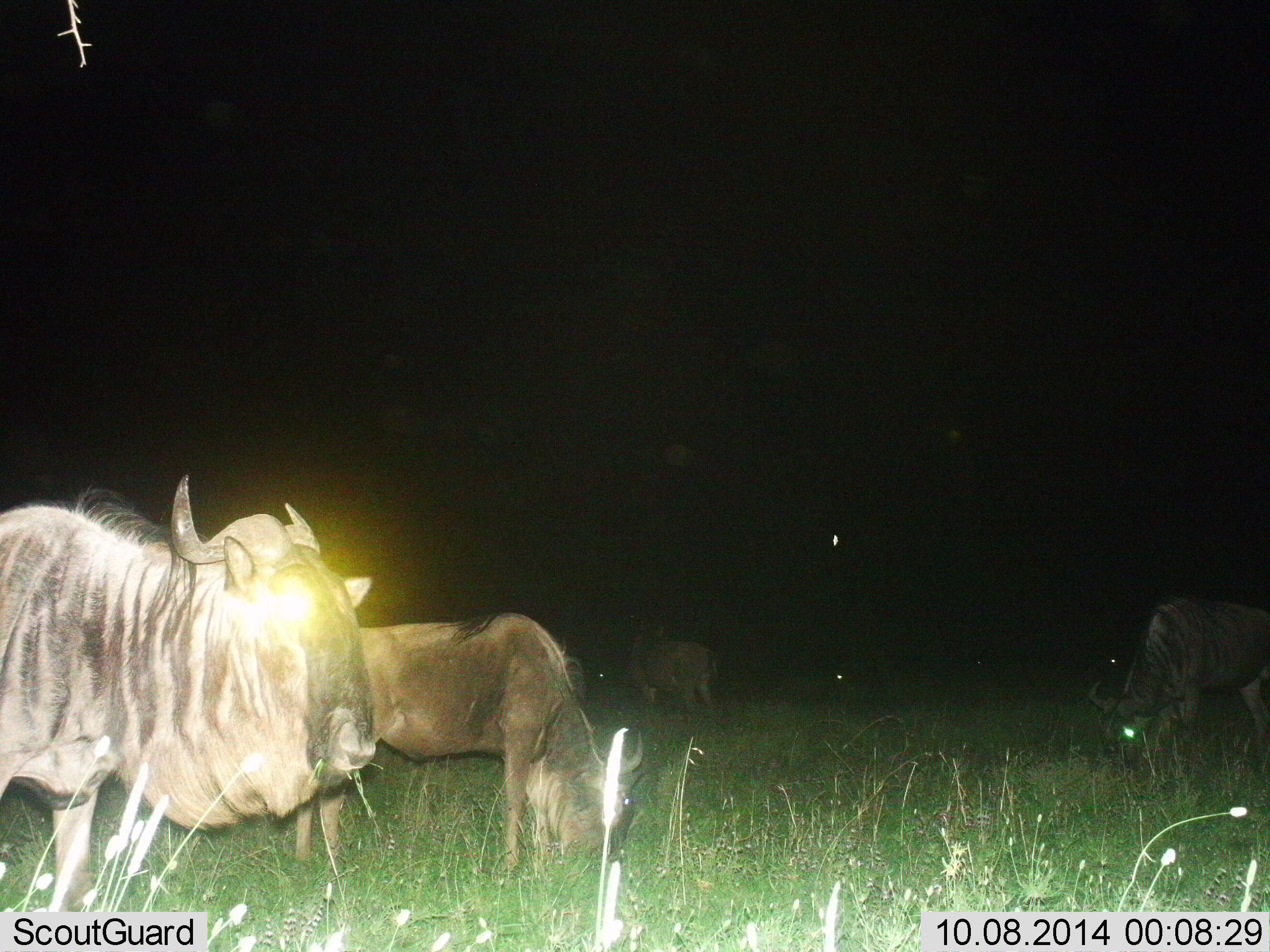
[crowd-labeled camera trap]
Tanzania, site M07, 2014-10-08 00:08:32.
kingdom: Animalia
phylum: Chordata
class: Mammalia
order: Artiodactyla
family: Bovidae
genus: Connochaetes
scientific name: Connochaetes taurinus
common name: blue wildebeest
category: wildebeest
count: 4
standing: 89%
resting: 0%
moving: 0%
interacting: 0%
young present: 0%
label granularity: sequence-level